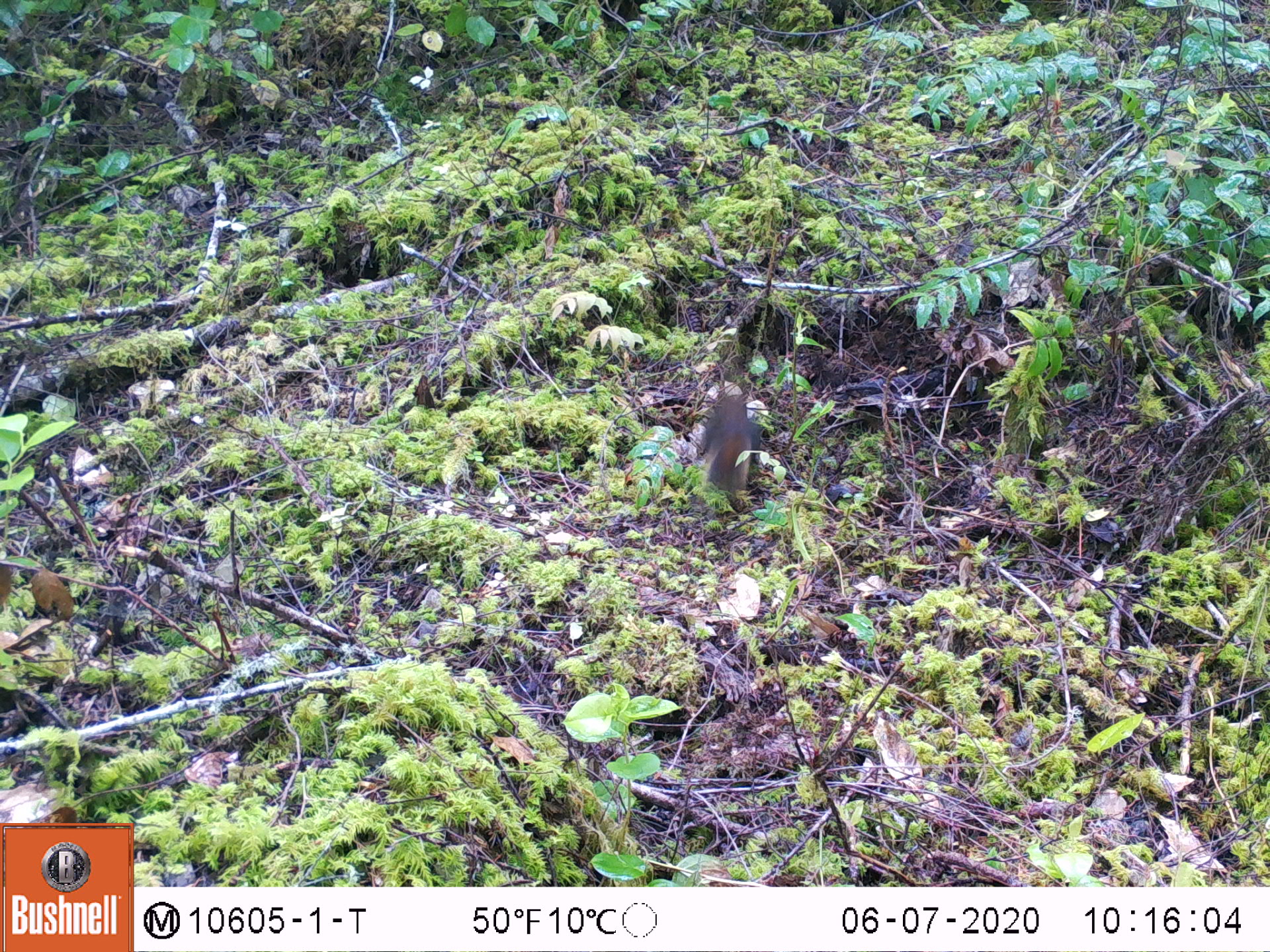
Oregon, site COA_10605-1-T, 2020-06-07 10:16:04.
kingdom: Animalia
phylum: Chordata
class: Mammalia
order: Rodentia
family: Sciuridae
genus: Tamiasciurus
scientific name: Tamiasciurus douglasii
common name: douglas squirrel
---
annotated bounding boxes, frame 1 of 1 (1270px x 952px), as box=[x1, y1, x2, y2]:
douglas squirrel: box=[696, 373, 763, 508]